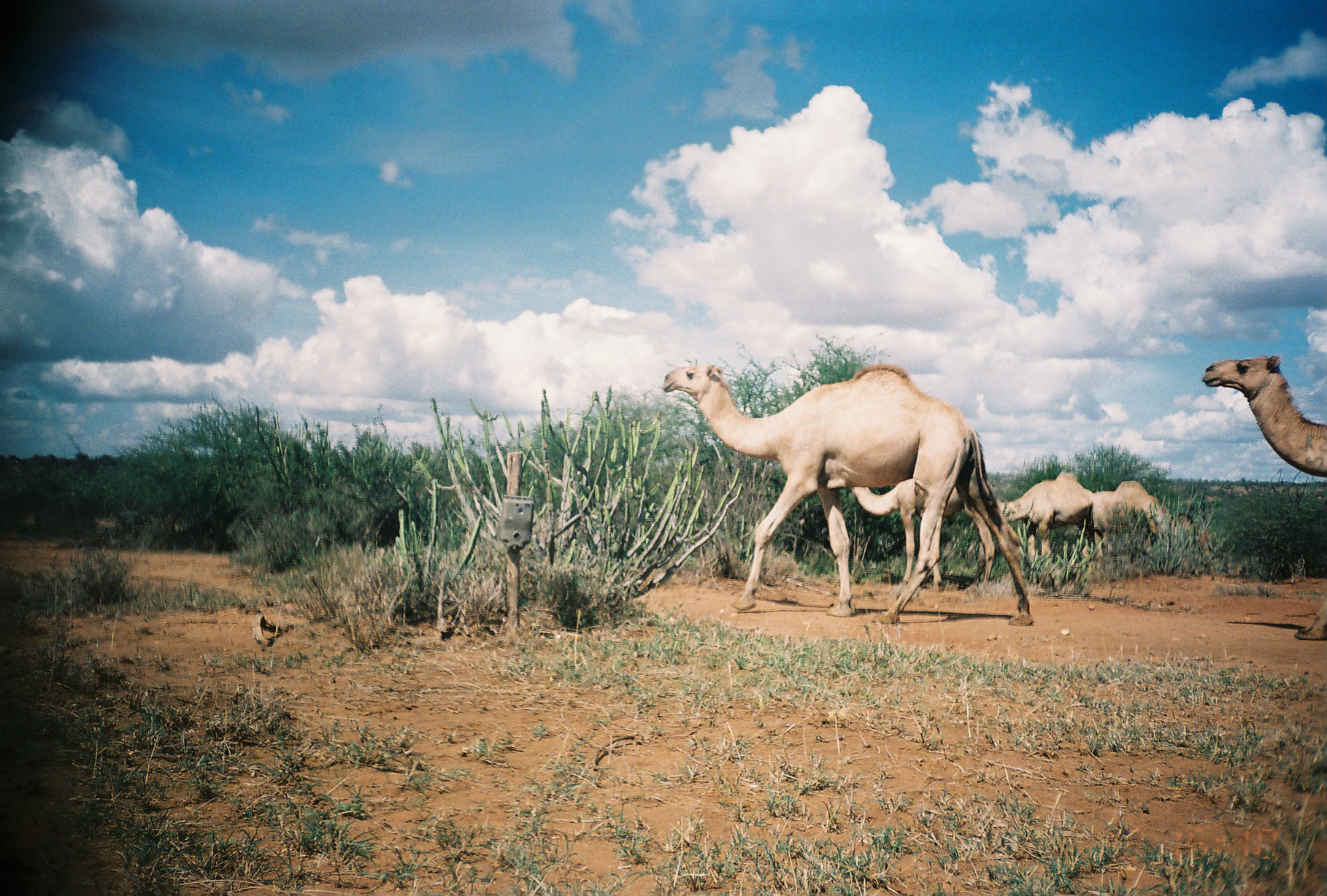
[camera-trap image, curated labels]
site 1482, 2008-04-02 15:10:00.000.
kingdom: Animalia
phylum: Chordata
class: Mammalia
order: Artiodactyla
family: Camelidae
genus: Camelus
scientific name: Camelus dromedarius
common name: dromedary camel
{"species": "Camelus dromedarius (dromedary camel)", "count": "5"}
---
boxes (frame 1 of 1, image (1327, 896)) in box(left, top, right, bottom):
camelus dromedarius: box(662, 364, 1032, 625); box(1199, 355, 1327, 641); box(851, 477, 995, 585); box(995, 471, 1092, 566); box(1091, 480, 1169, 583); box(1171, 512, 1214, 582)